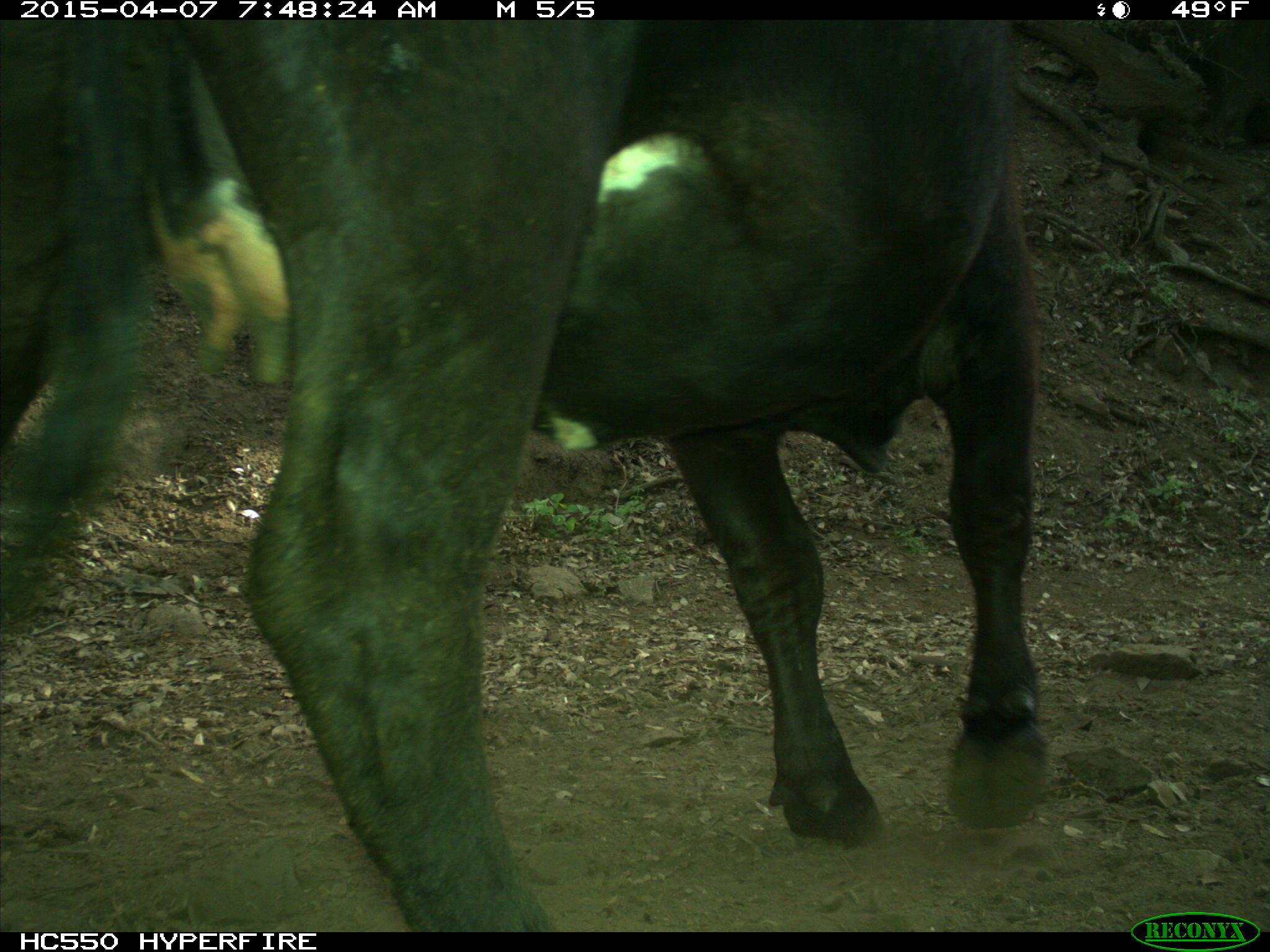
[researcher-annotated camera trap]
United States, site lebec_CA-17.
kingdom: Animalia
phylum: Chordata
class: Mammalia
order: Artiodactyla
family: Bovidae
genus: Bos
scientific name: Bos taurus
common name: domestic cow